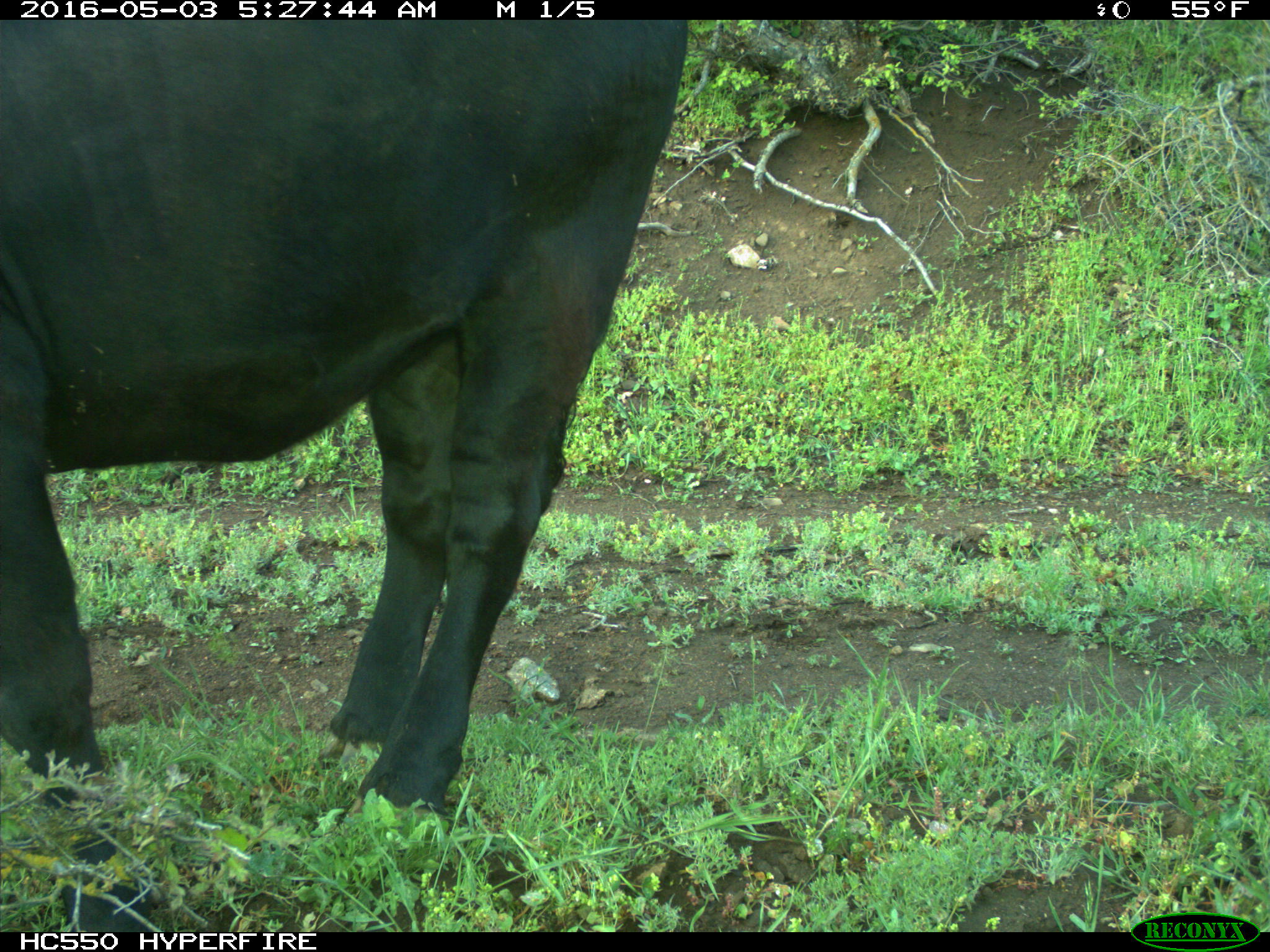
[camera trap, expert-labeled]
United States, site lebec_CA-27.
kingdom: Animalia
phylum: Chordata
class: Mammalia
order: Artiodactyla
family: Bovidae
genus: Bos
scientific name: Bos taurus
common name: domestic cow